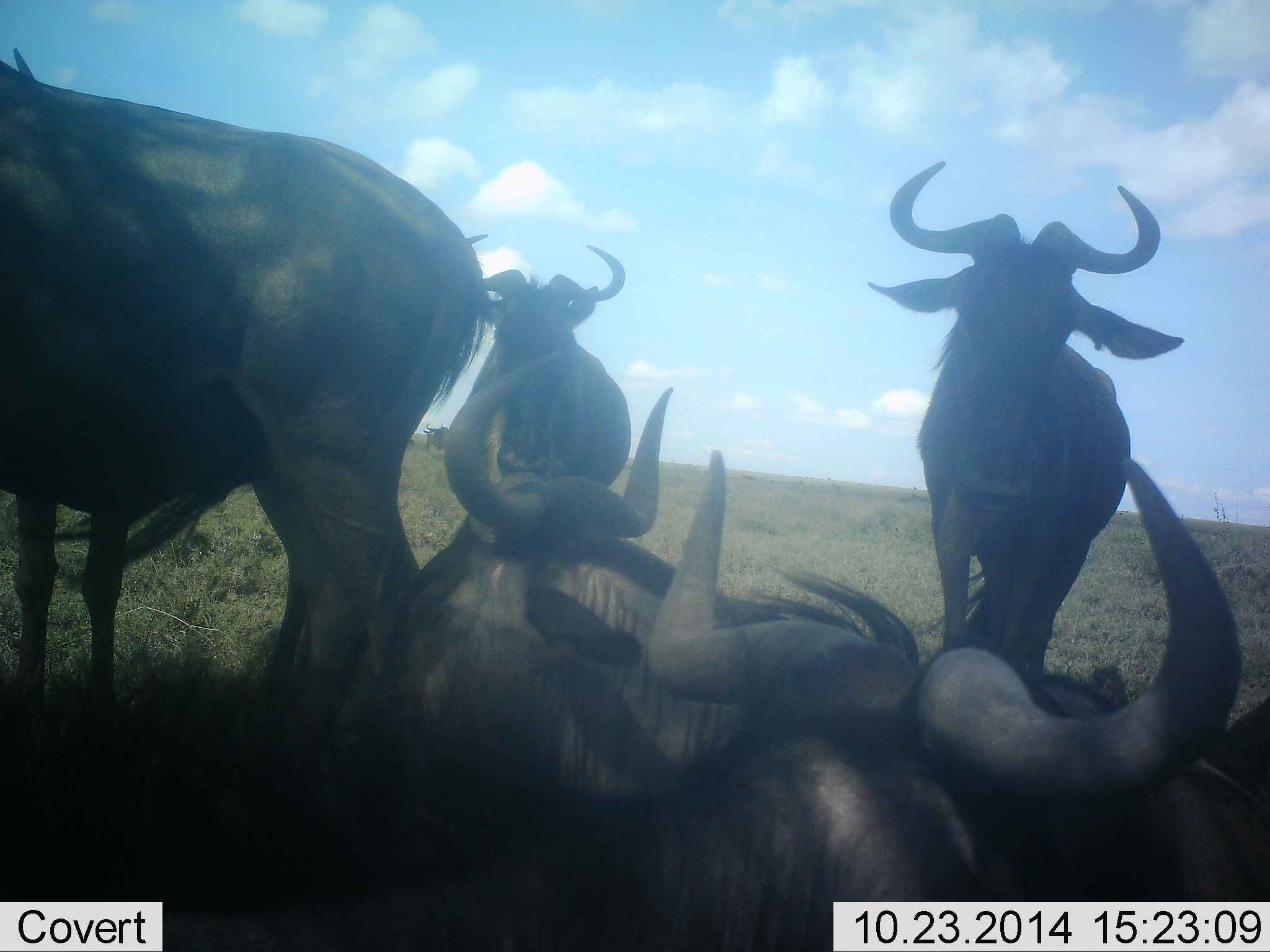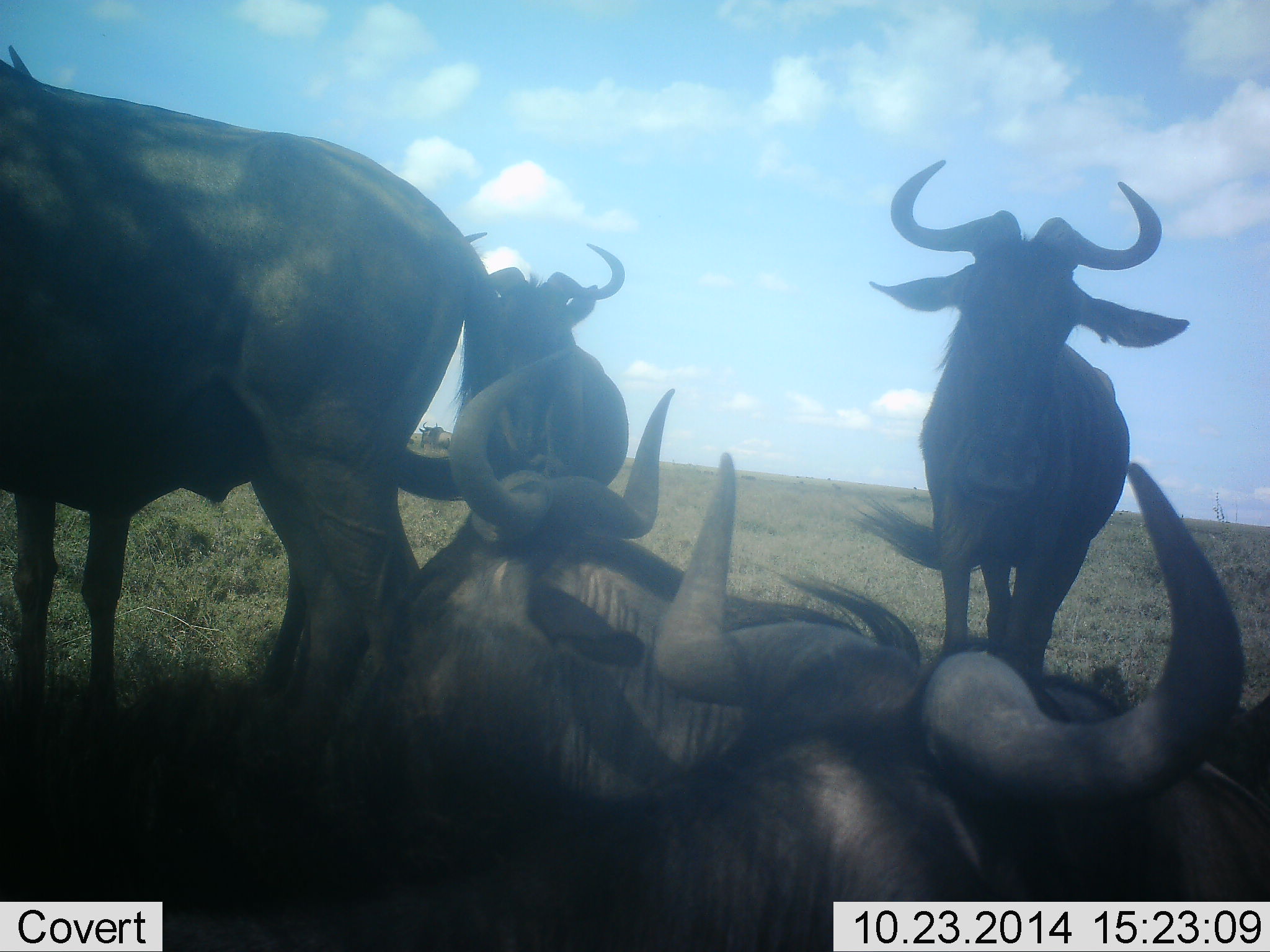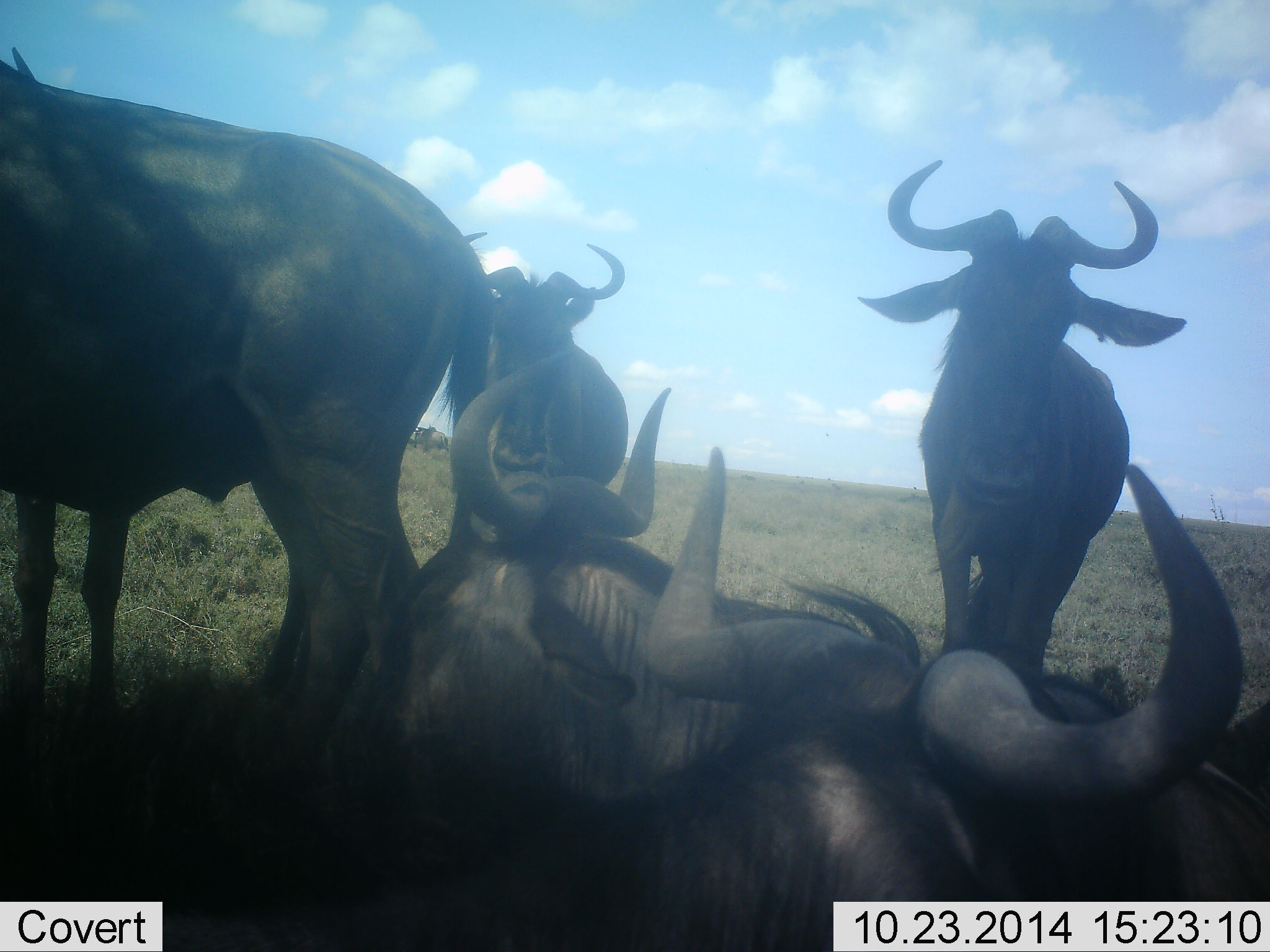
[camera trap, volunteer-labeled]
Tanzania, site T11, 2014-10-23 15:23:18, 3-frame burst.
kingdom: Animalia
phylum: Chordata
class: Mammalia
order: Artiodactyla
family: Bovidae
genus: Connochaetes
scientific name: Connochaetes taurinus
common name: blue wildebeest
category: wildebeest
Wildebeest (blue wildebeest) (Connochaetes taurinus), count 5. Behavior (volunteer vote fractions): standing 80%, resting 100%, moving 10%, interacting 10%. Young present (vote fraction): 0%. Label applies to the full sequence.